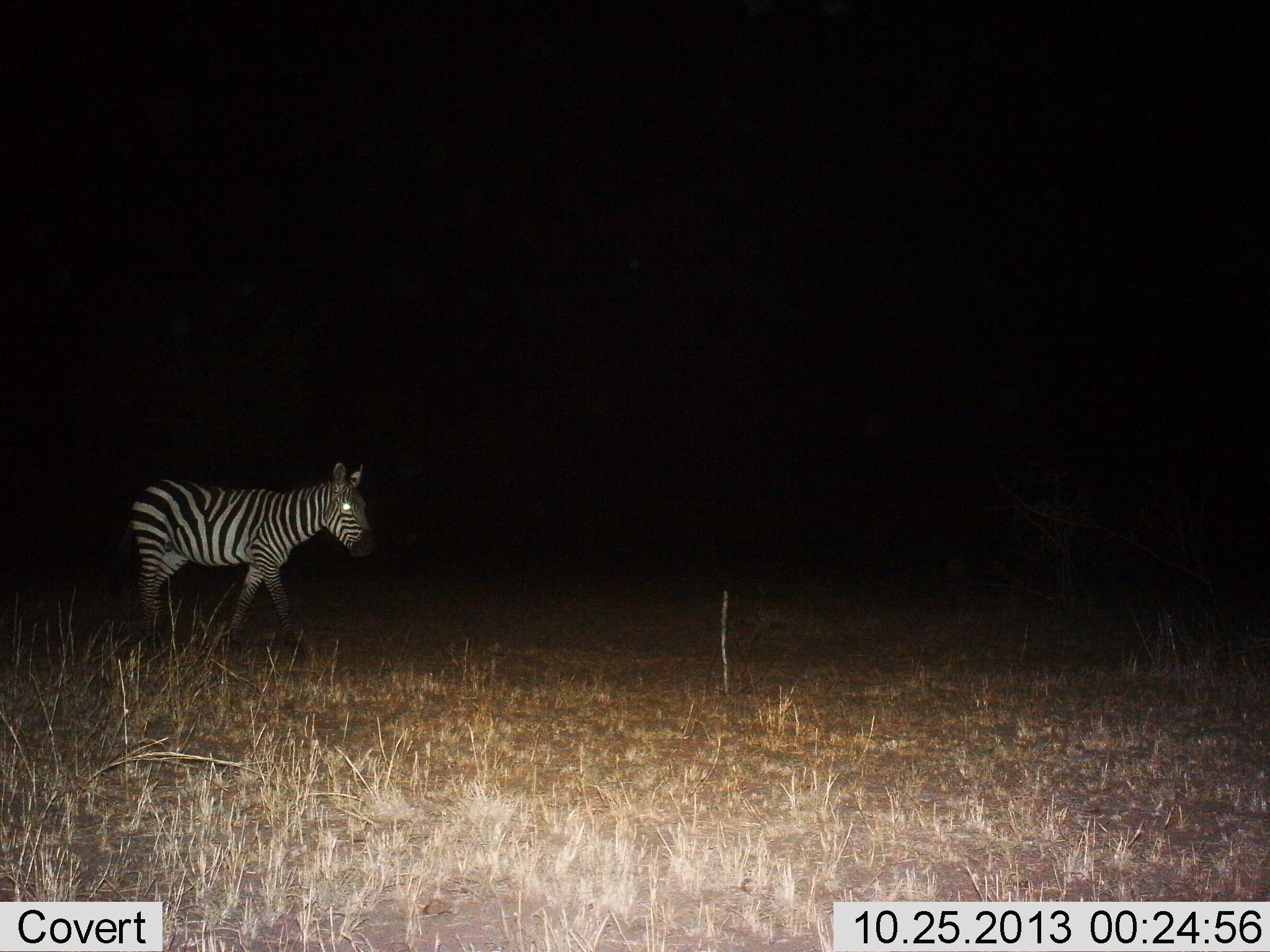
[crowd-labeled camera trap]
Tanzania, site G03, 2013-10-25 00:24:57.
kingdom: Animalia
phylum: Chordata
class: Mammalia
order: Perissodactyla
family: Equidae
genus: Equus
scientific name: Equus quagga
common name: plains zebra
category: zebra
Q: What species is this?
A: Zebra (plains zebra) (Equus quagga).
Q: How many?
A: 1.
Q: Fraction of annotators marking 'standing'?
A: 30%.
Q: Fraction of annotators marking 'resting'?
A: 0%.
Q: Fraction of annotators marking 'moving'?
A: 70%.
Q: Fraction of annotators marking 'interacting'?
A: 0%.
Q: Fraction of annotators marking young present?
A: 0%.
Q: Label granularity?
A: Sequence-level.